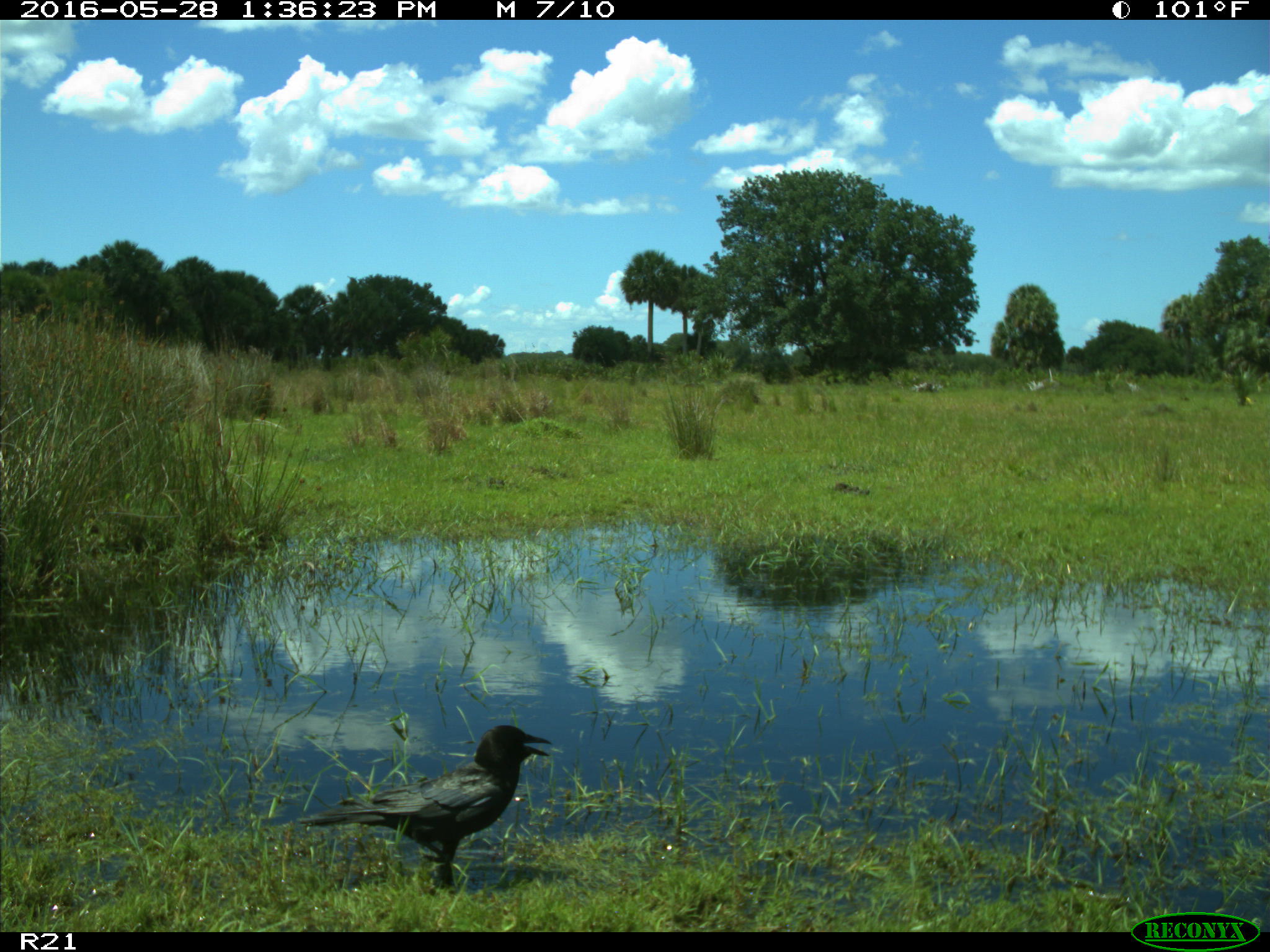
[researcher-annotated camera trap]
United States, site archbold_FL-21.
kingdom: Animalia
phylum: Chordata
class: Aves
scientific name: Aves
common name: birds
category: unidentified bird